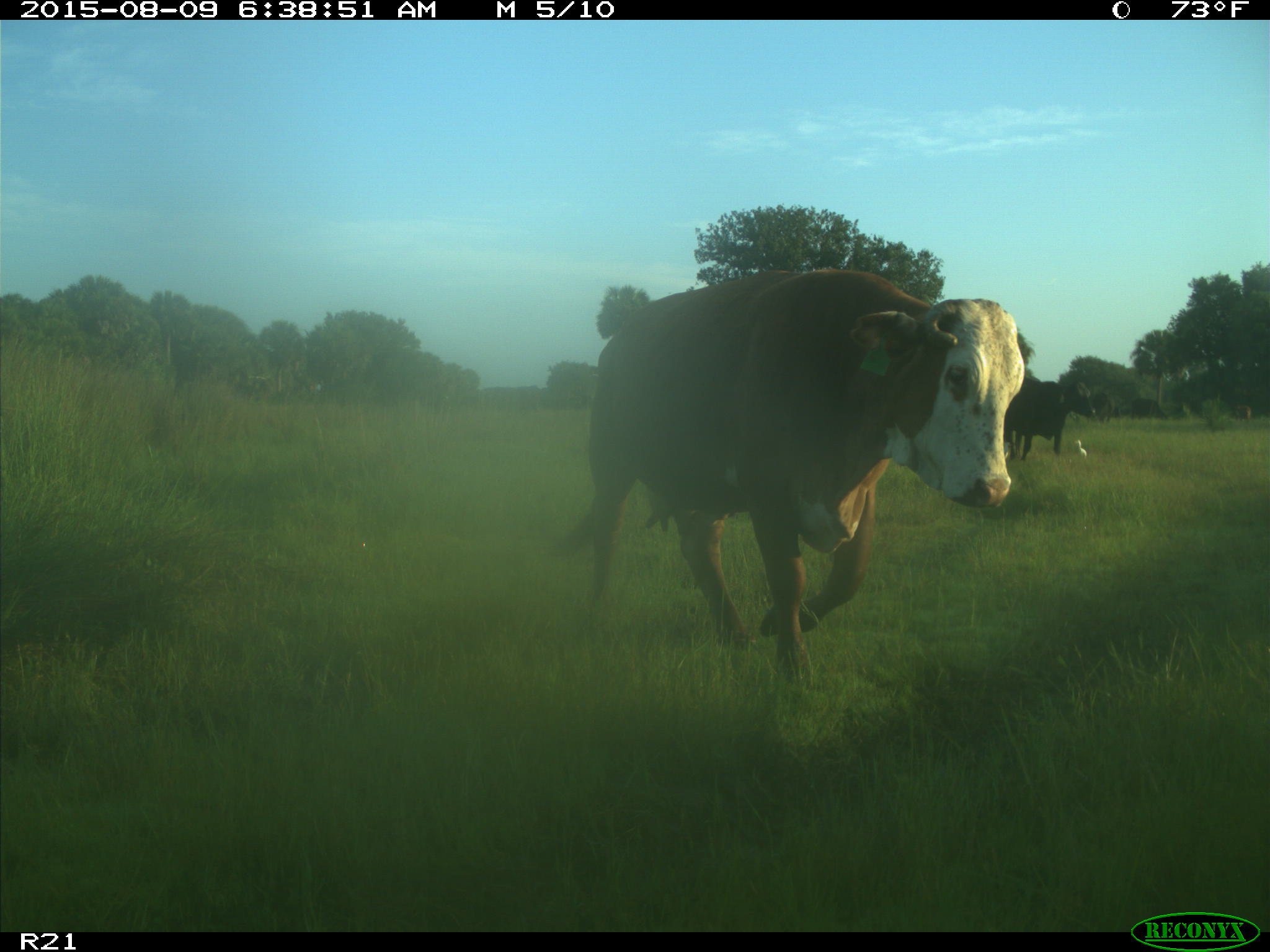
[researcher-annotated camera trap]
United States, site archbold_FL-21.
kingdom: Animalia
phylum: Chordata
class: Mammalia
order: Artiodactyla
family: Bovidae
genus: Bos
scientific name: Bos taurus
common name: domestic cow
Bos taurus (domestic cow).